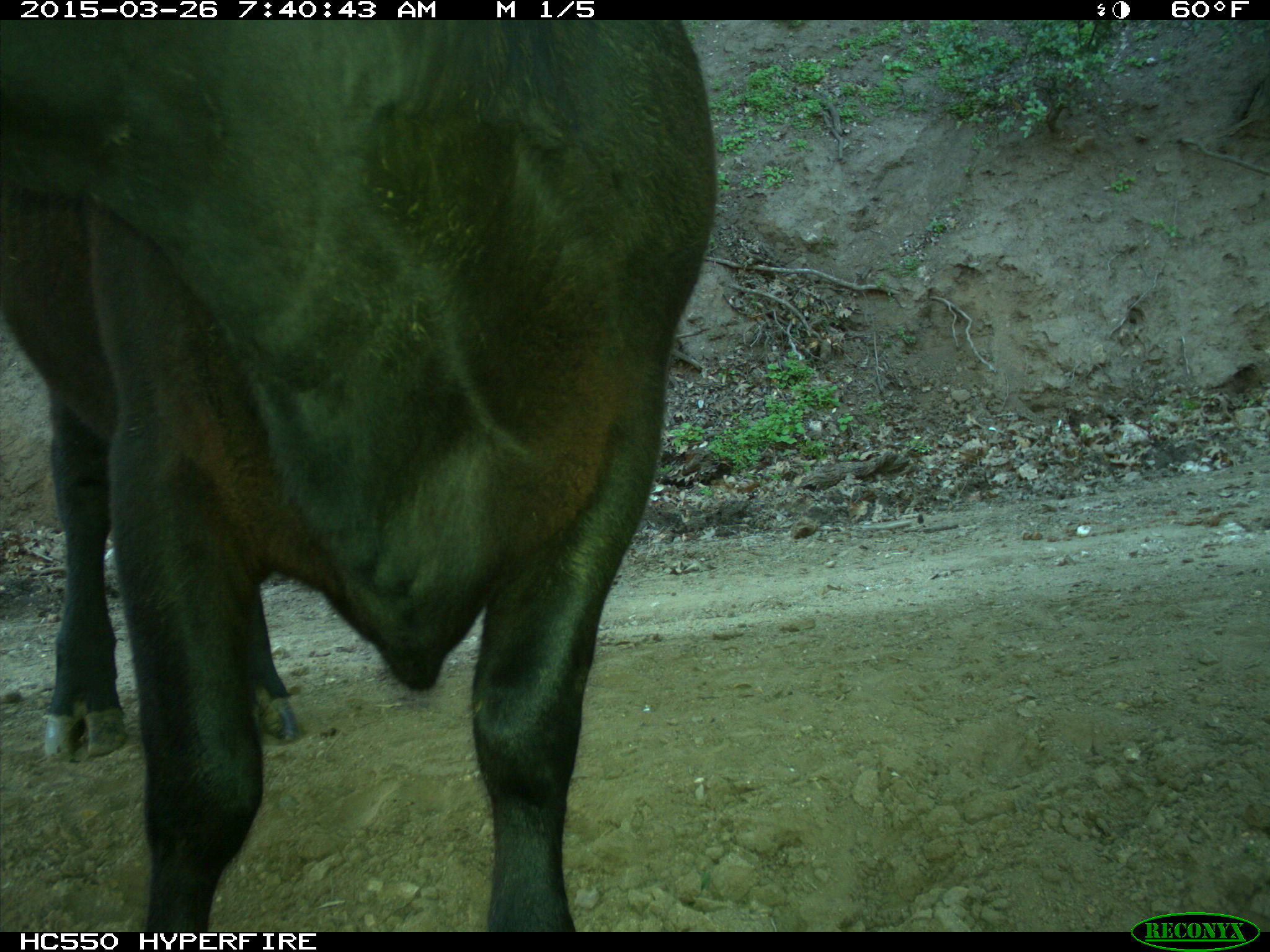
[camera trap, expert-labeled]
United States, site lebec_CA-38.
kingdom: Animalia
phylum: Chordata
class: Mammalia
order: Artiodactyla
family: Bovidae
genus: Bos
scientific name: Bos taurus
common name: domestic cow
Bos taurus (domestic cow).